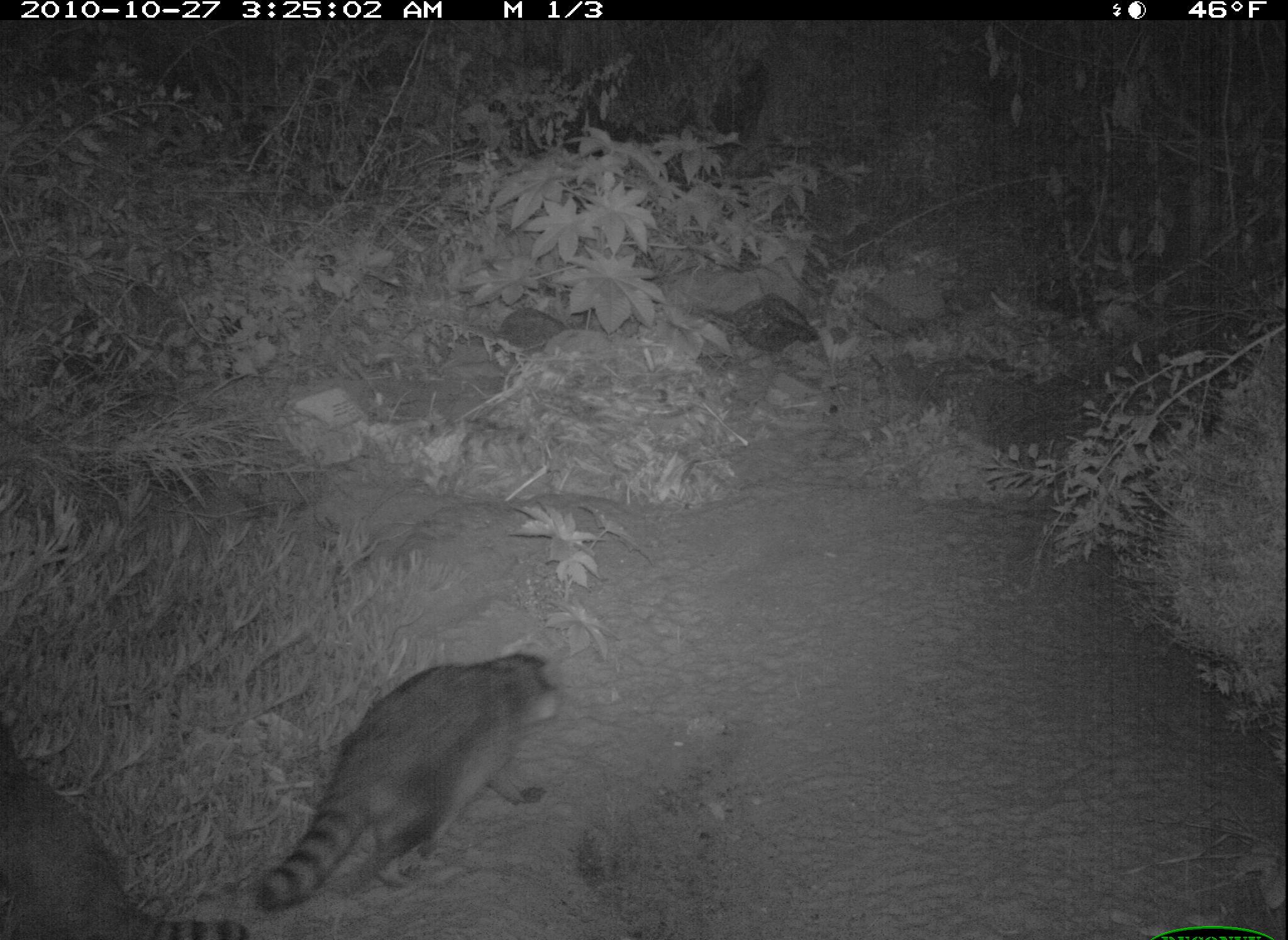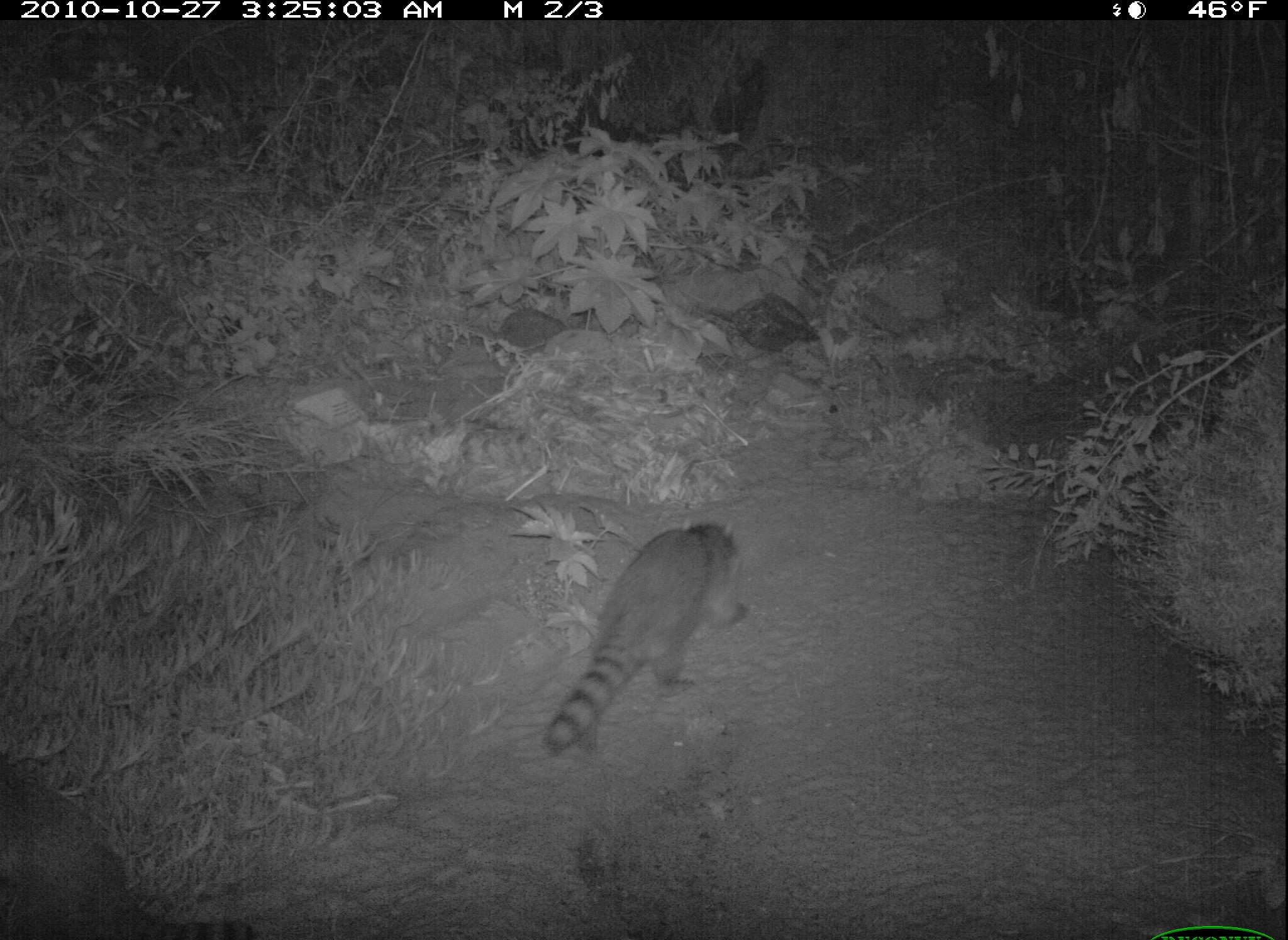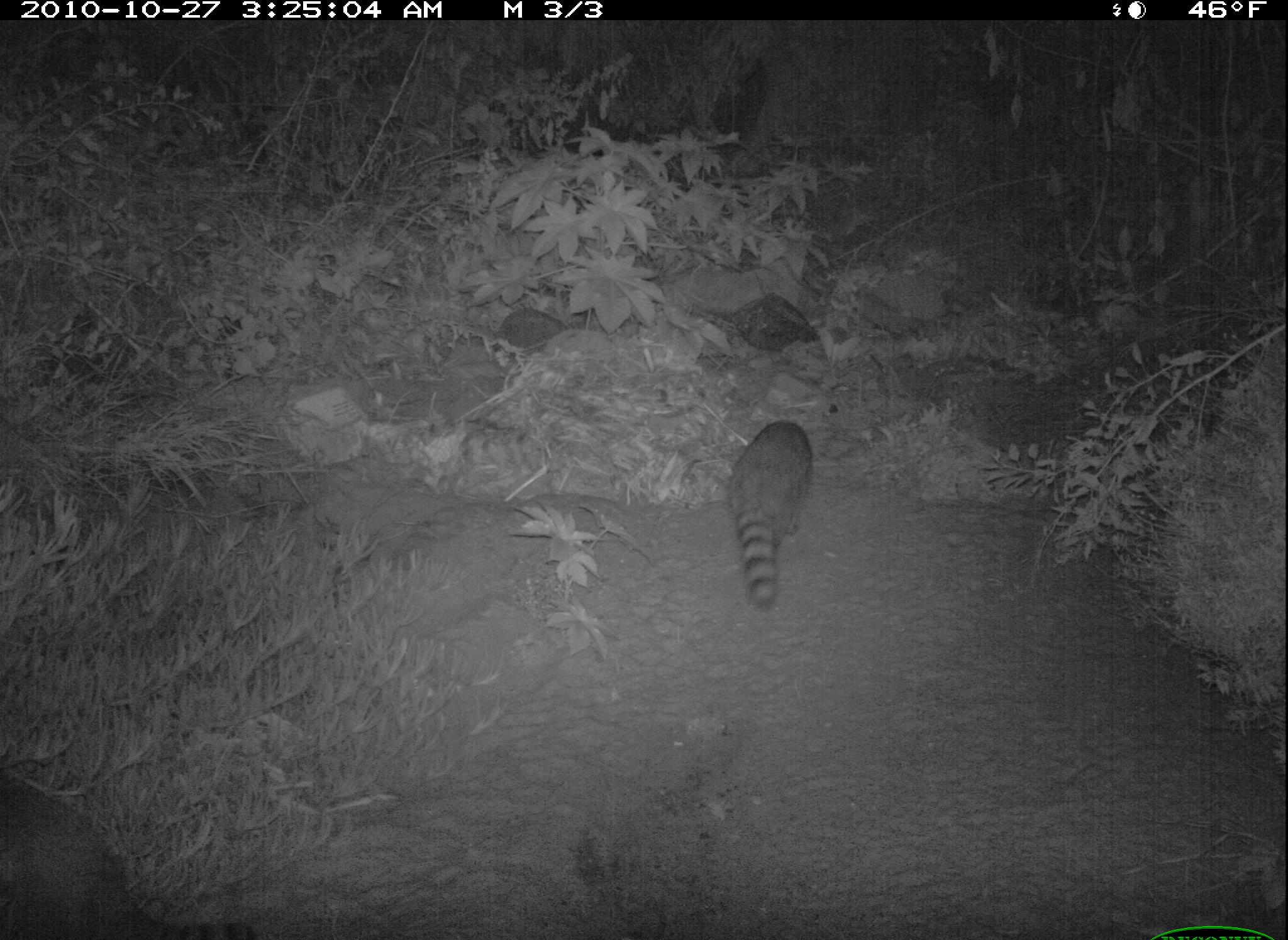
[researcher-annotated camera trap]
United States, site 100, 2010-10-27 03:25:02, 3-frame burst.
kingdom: Animalia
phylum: Chordata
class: Mammalia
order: Carnivora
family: Procyonidae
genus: Procyon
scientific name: Procyon lotor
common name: raccoon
Raccoon (Procyon lotor).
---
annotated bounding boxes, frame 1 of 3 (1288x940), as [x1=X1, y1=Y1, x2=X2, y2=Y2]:
raccoon: [x1=256, y1=648, x2=568, y2=916]; [x1=0, y1=731, x2=250, y2=940]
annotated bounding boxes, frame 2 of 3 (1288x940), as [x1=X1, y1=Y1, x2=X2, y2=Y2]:
raccoon: [x1=535, y1=514, x2=755, y2=770]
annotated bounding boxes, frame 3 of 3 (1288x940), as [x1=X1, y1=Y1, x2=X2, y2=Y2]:
raccoon: [x1=720, y1=412, x2=823, y2=617]